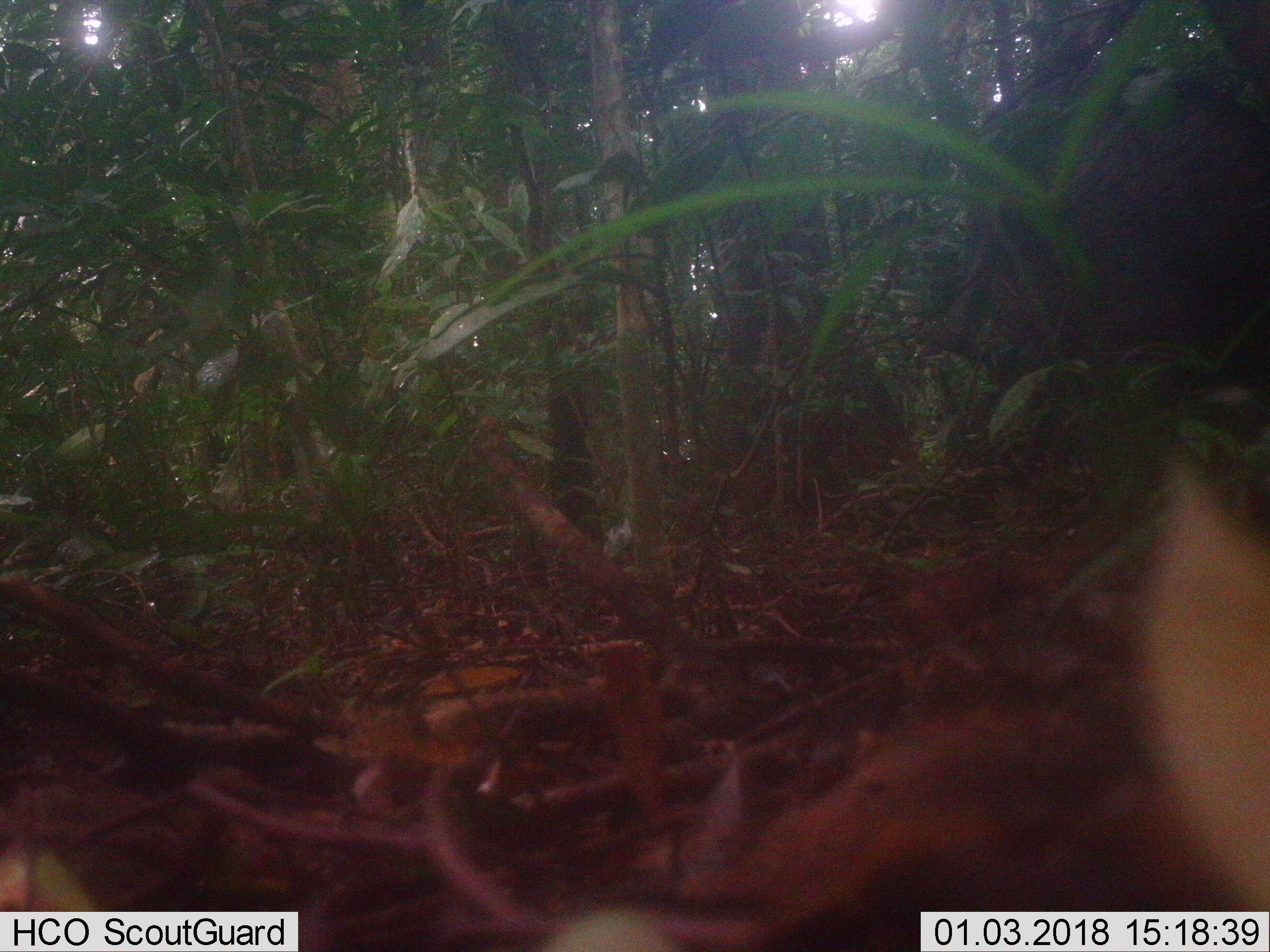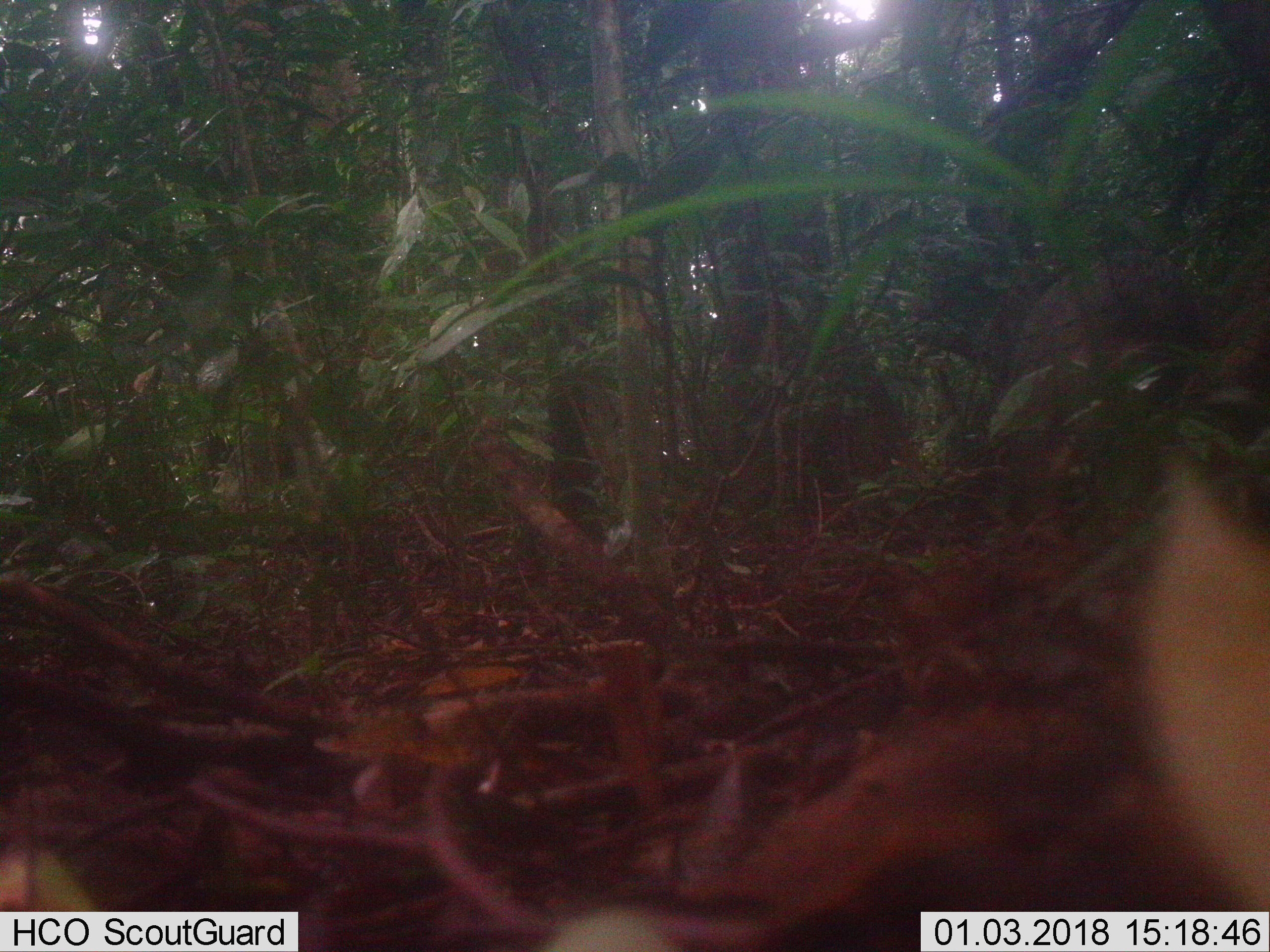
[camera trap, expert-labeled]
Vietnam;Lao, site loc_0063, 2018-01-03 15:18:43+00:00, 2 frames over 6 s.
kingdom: Animalia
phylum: Chordata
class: Mammalia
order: Artiodactyla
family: Suidae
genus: Sus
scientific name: Sus scrofa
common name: eurasian wild pig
Eurasian wild pig (Sus scrofa). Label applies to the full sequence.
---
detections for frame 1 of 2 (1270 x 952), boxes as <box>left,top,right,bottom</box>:
eurasian wild pig: <box>946,65,1270,448</box>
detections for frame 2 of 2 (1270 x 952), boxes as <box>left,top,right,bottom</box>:
eurasian wild pig: <box>978,246,1270,448</box>